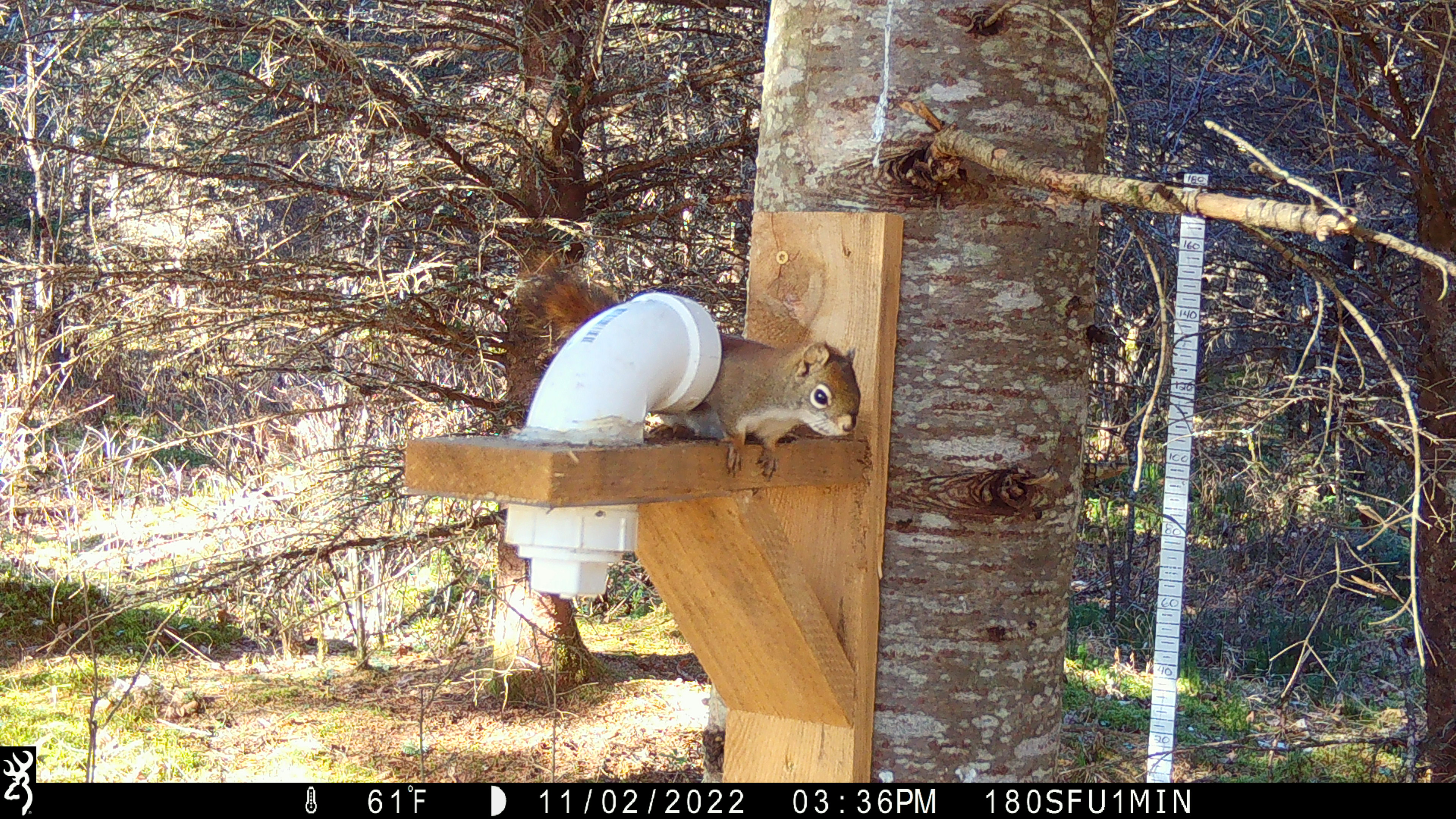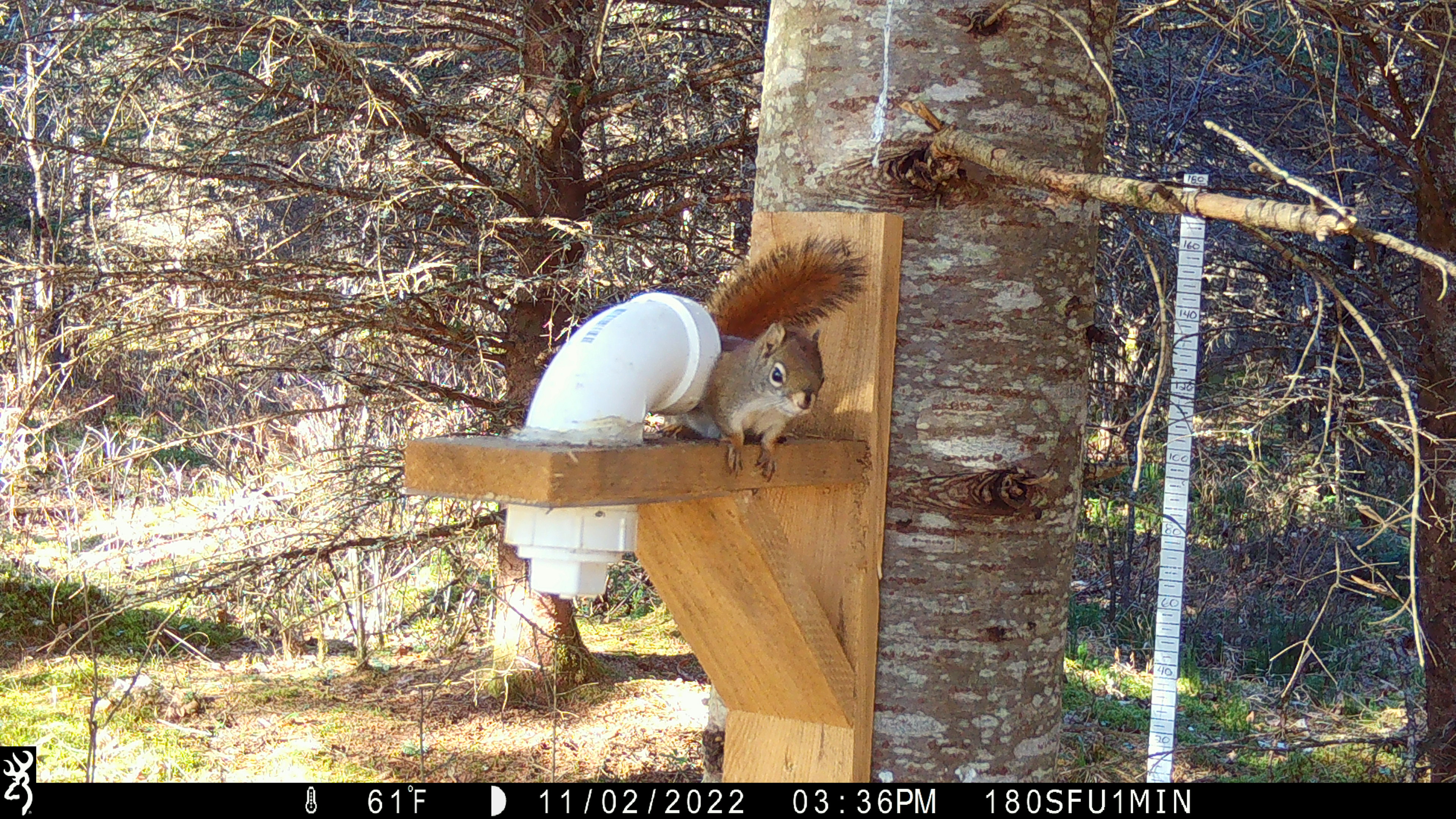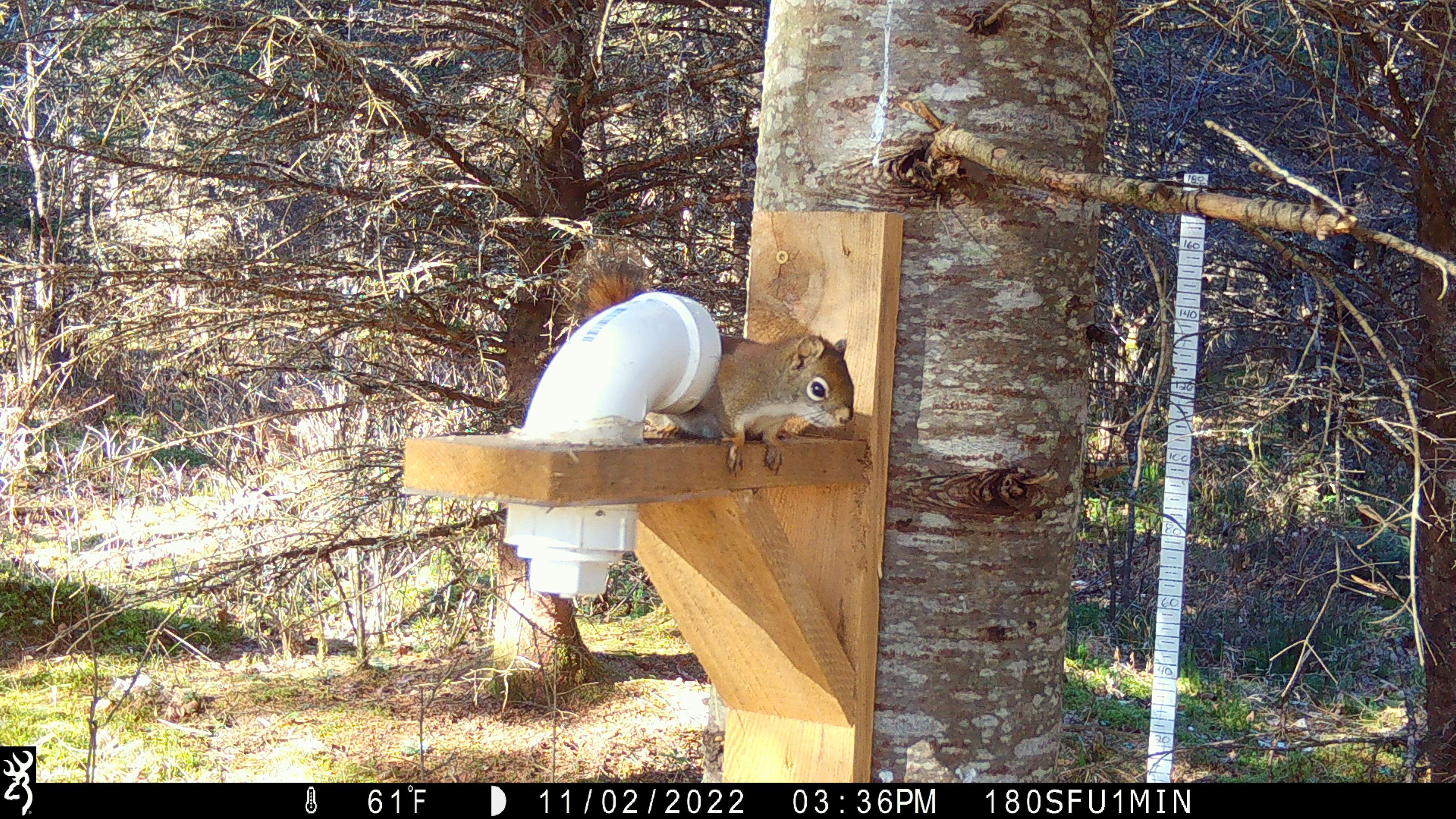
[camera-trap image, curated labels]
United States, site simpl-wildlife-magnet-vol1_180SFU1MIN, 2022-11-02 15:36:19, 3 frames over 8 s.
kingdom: Animalia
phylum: Chordata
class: Mammalia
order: Rodentia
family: Sciuridae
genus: Tamiasciurus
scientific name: Tamiasciurus hudsonicus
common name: red squirrel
Red squirrel (Tamiasciurus hudsonicus).